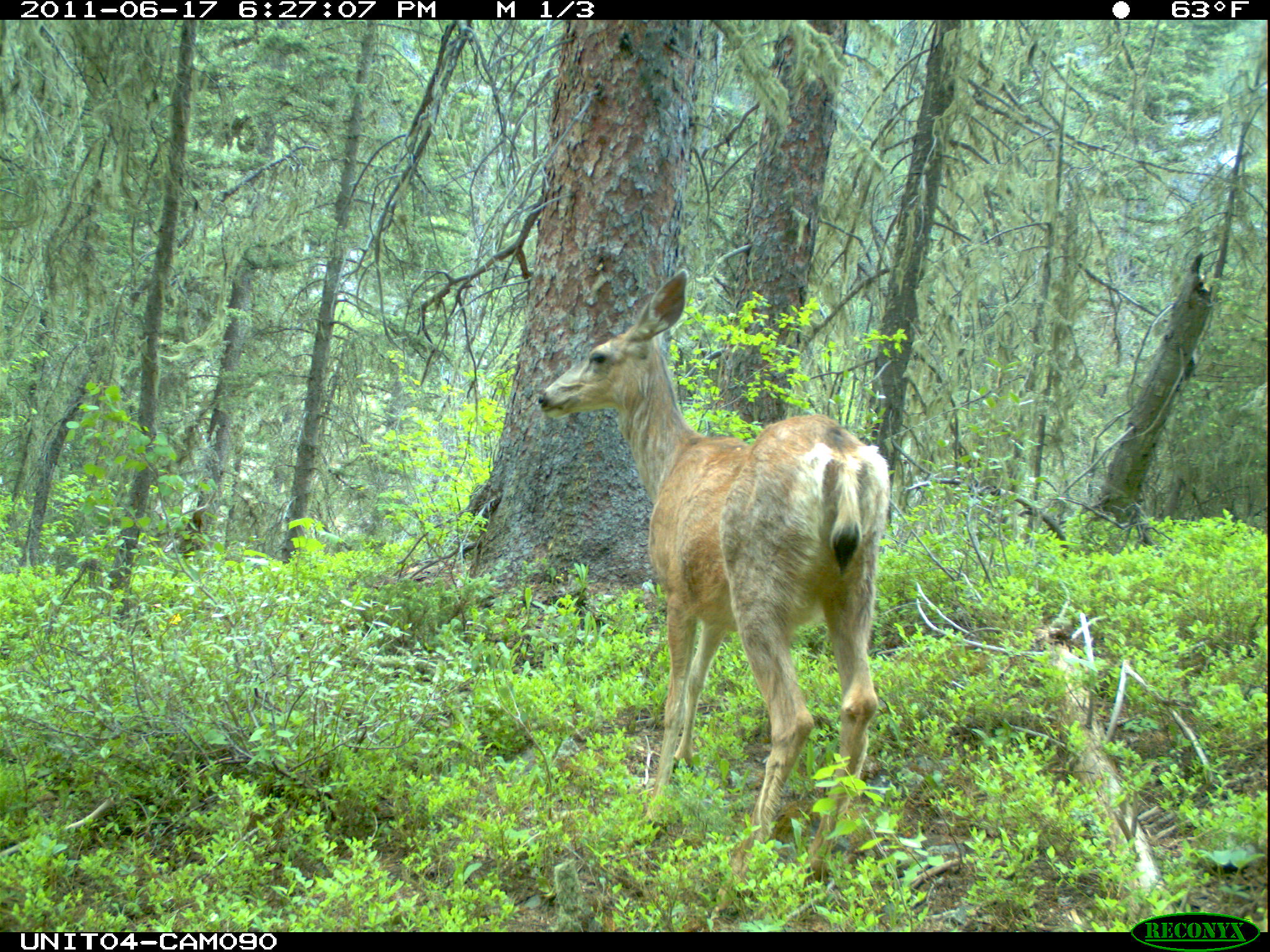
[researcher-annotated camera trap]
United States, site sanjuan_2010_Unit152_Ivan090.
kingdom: Animalia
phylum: Chordata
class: Mammalia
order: Artiodactyla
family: Cervidae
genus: Odocoileus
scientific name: Odocoileus hemionus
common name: mule deer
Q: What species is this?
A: Odocoileus hemionus (mule deer).